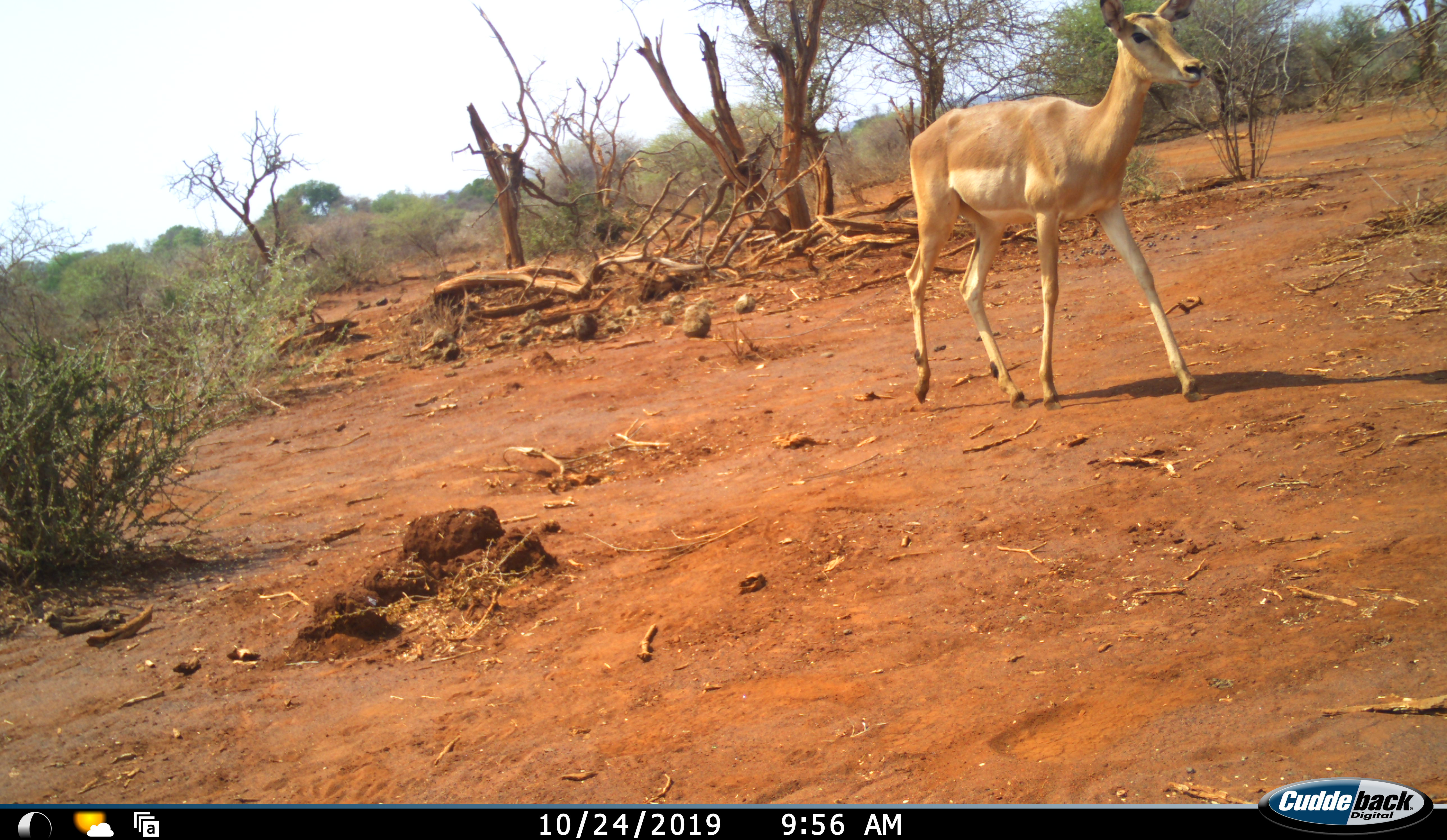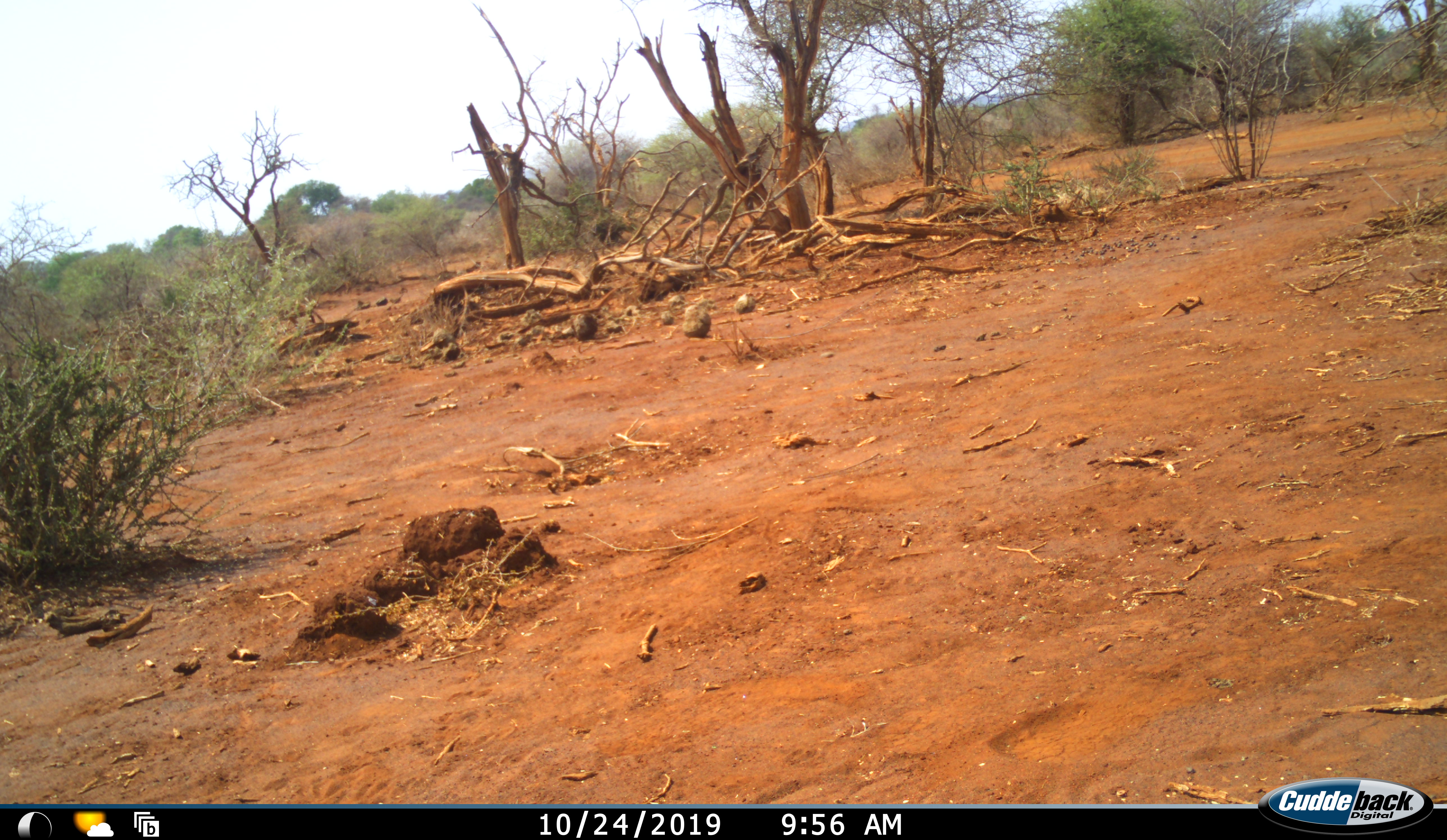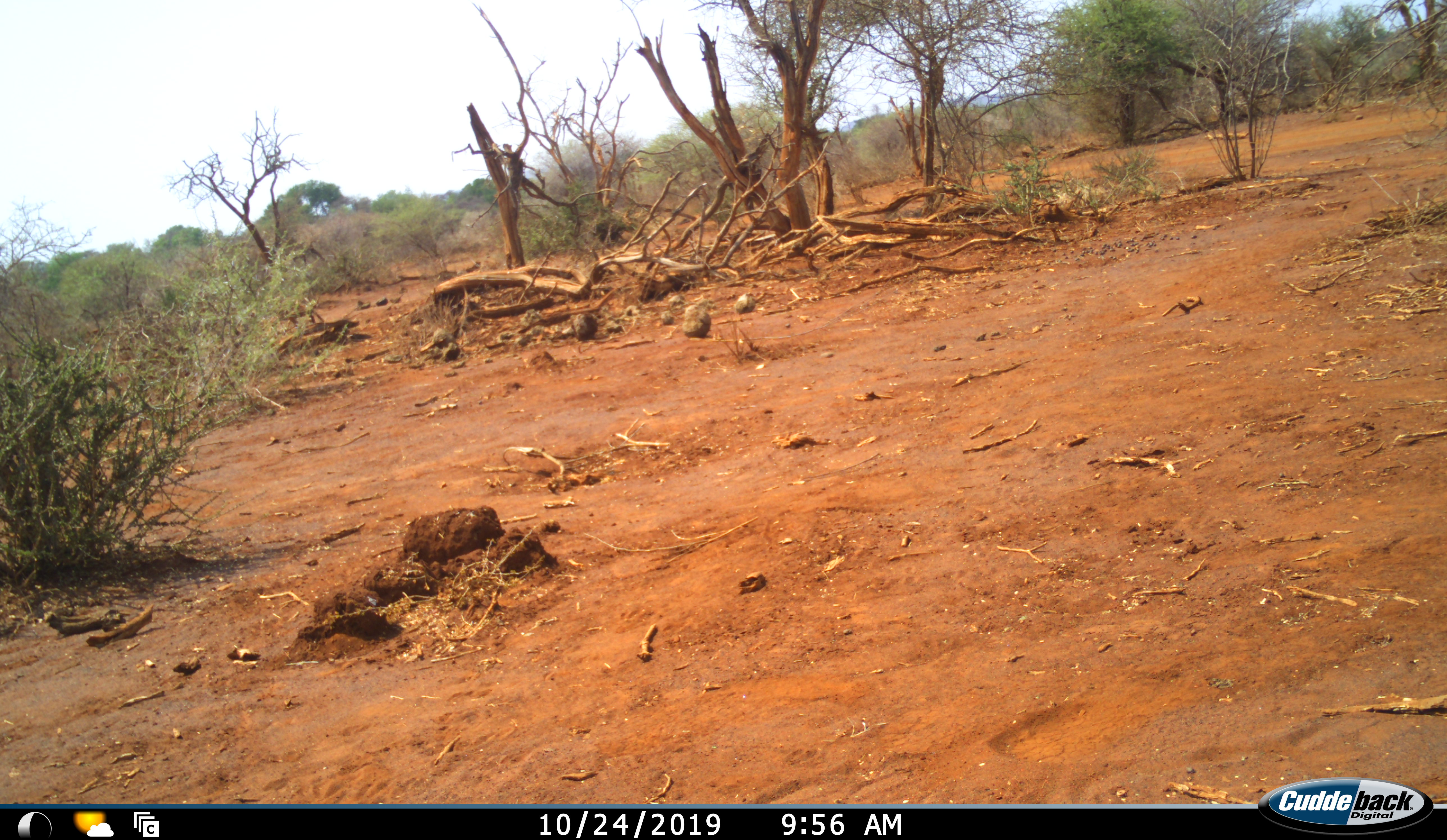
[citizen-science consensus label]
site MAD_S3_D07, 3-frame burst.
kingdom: Animalia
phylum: Chordata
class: Mammalia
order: Artiodactyla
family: Bovidae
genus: Aepyceros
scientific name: Aepyceros melampus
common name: impala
Impala (Aepyceros melampus), count 1. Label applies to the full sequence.